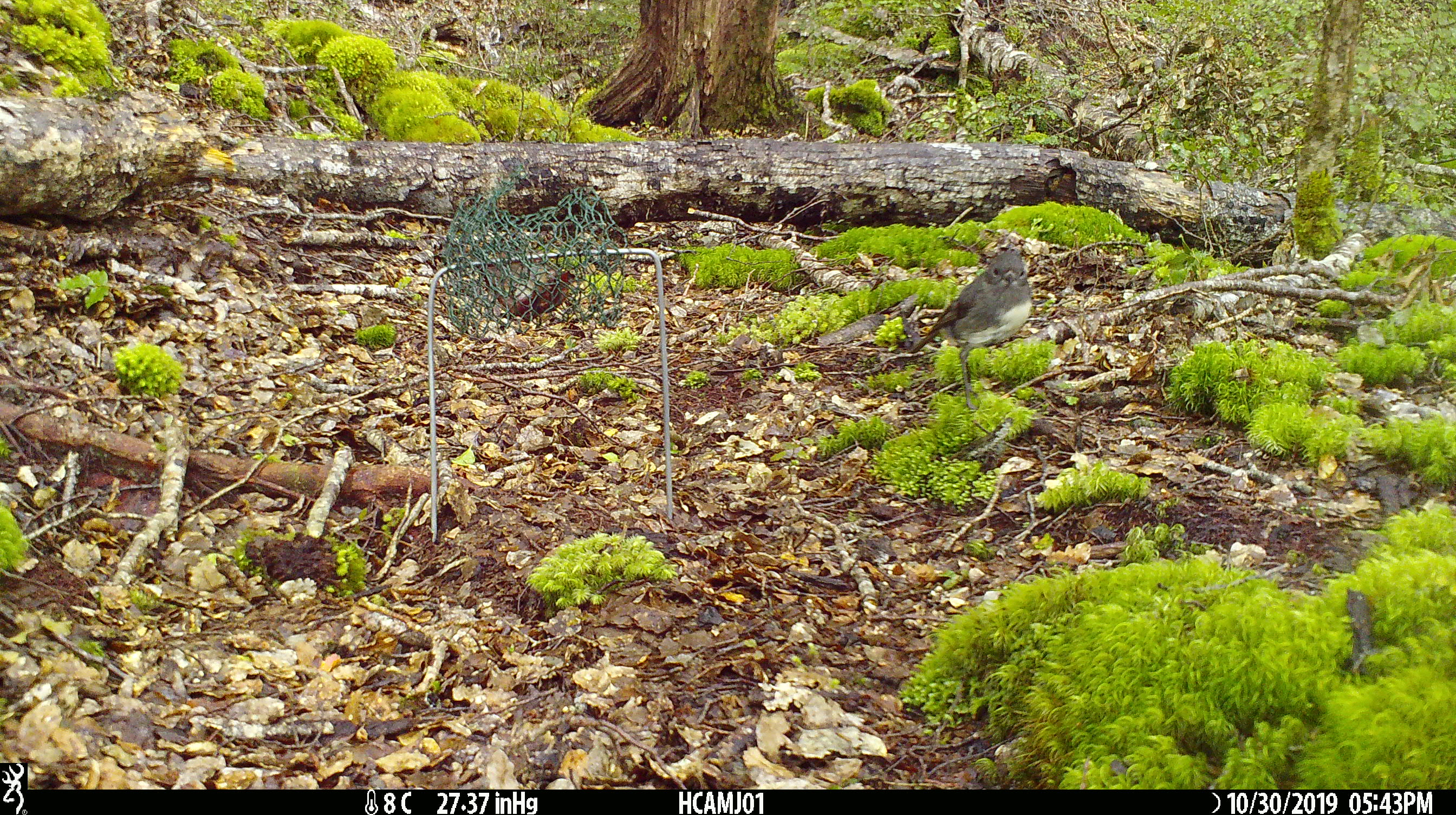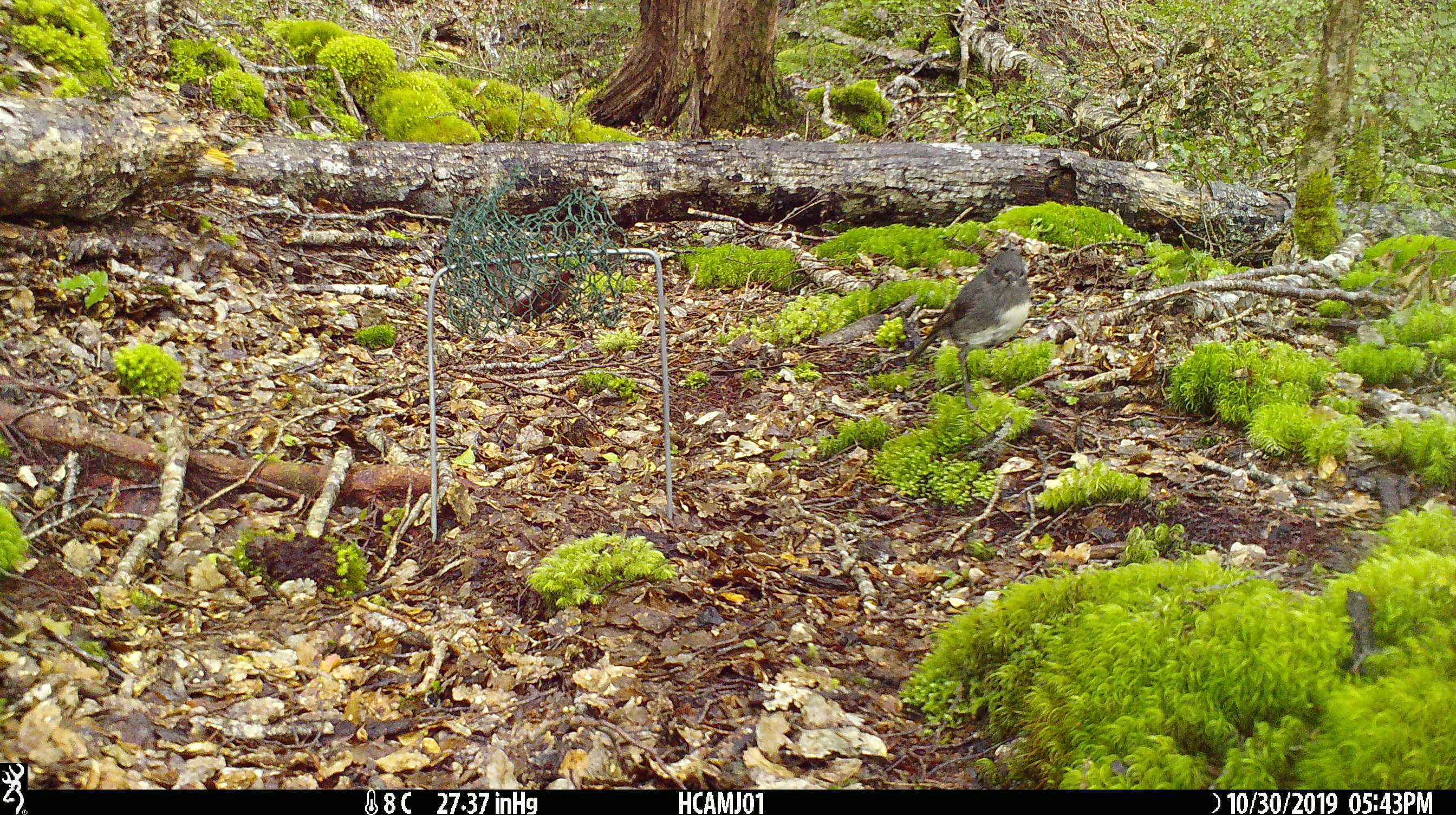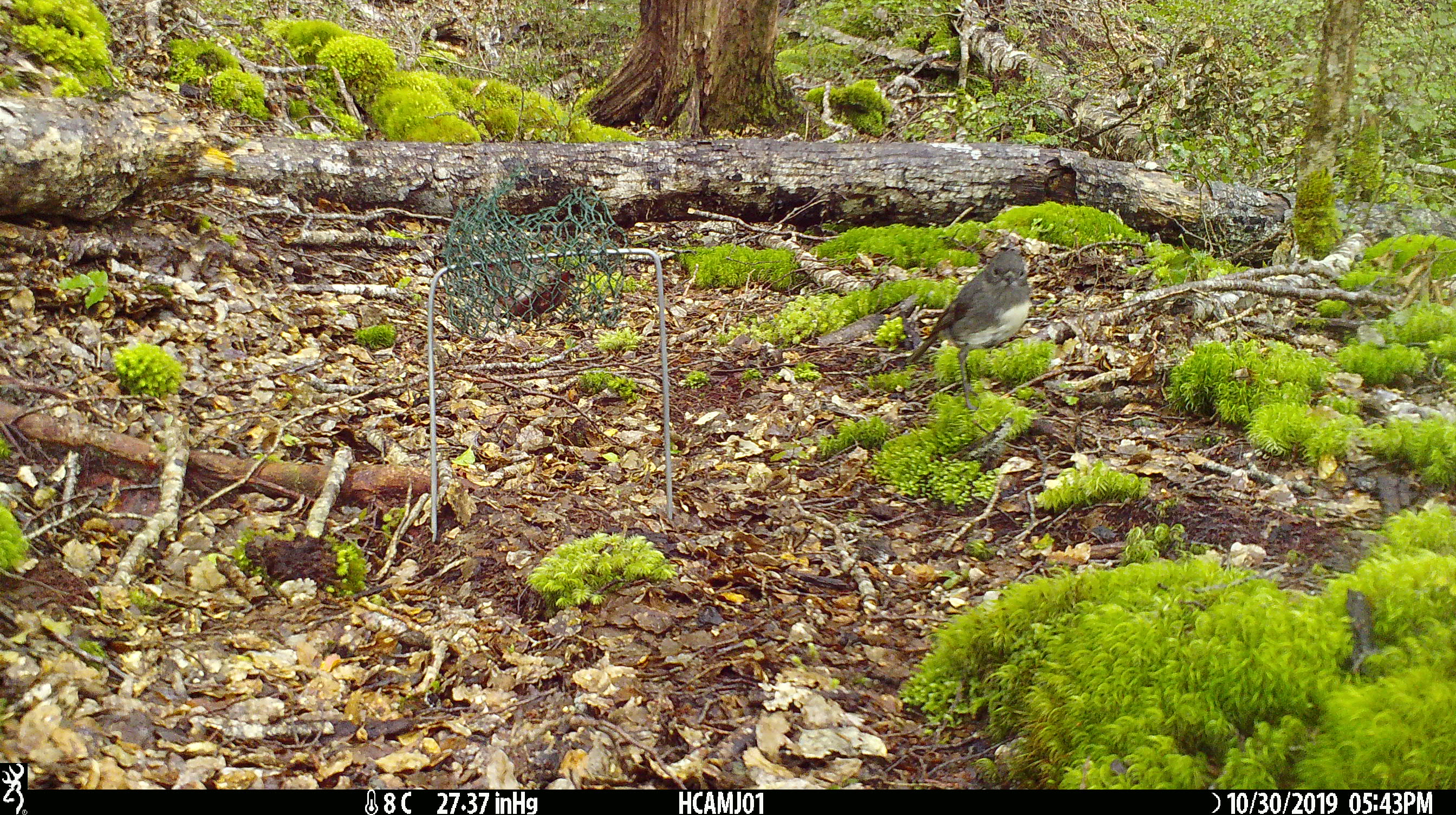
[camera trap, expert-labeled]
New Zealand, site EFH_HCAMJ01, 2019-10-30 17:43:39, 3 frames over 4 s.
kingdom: Animalia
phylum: Chordata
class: Aves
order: Passeriformes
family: Petroicidae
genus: Petroica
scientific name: Petroica australis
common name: new zealand robin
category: robin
Robin (new zealand robin) (Petroica australis).